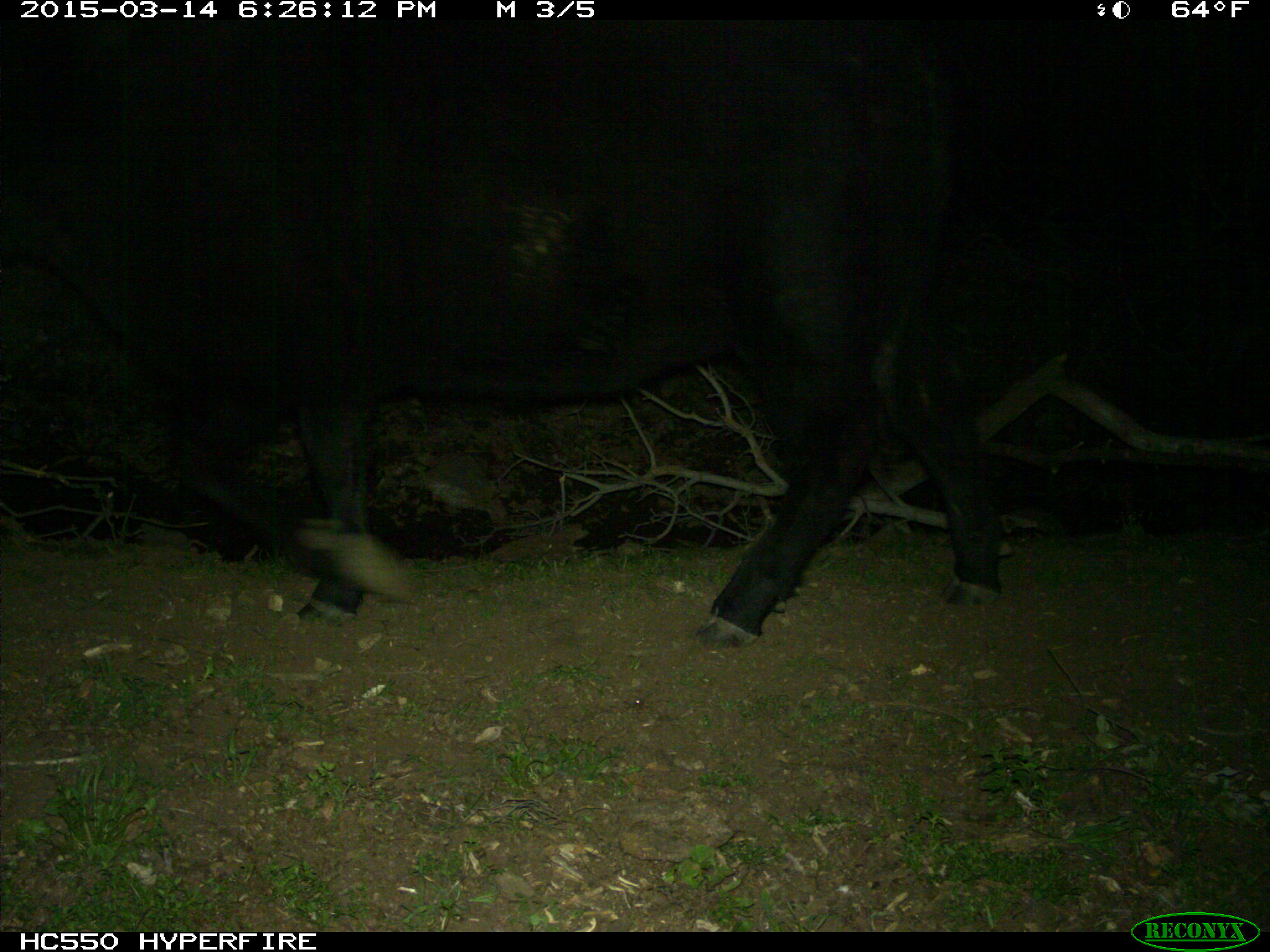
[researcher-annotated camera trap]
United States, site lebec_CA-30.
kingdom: Animalia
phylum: Chordata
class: Mammalia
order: Artiodactyla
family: Bovidae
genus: Bos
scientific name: Bos taurus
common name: domestic cow